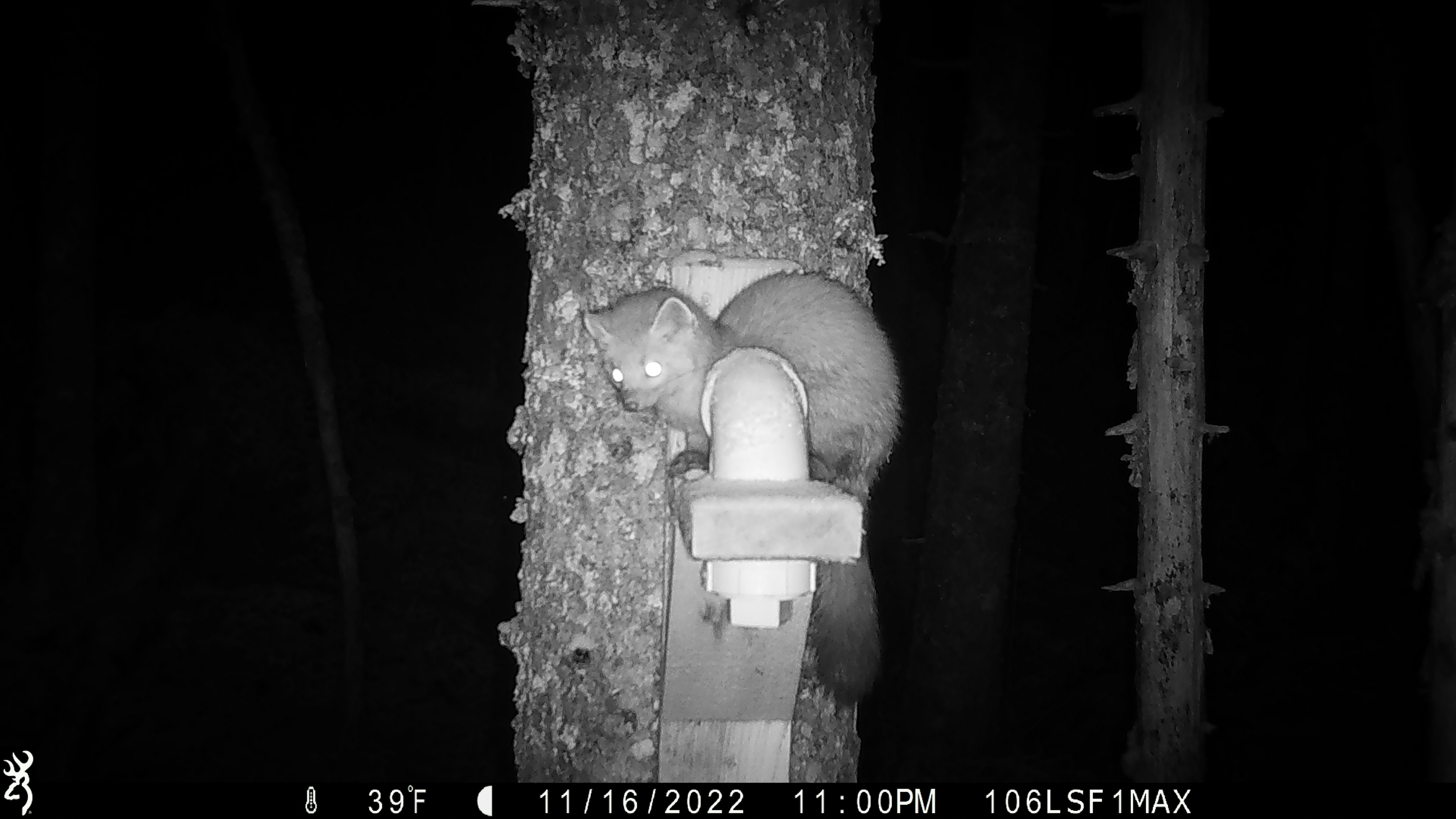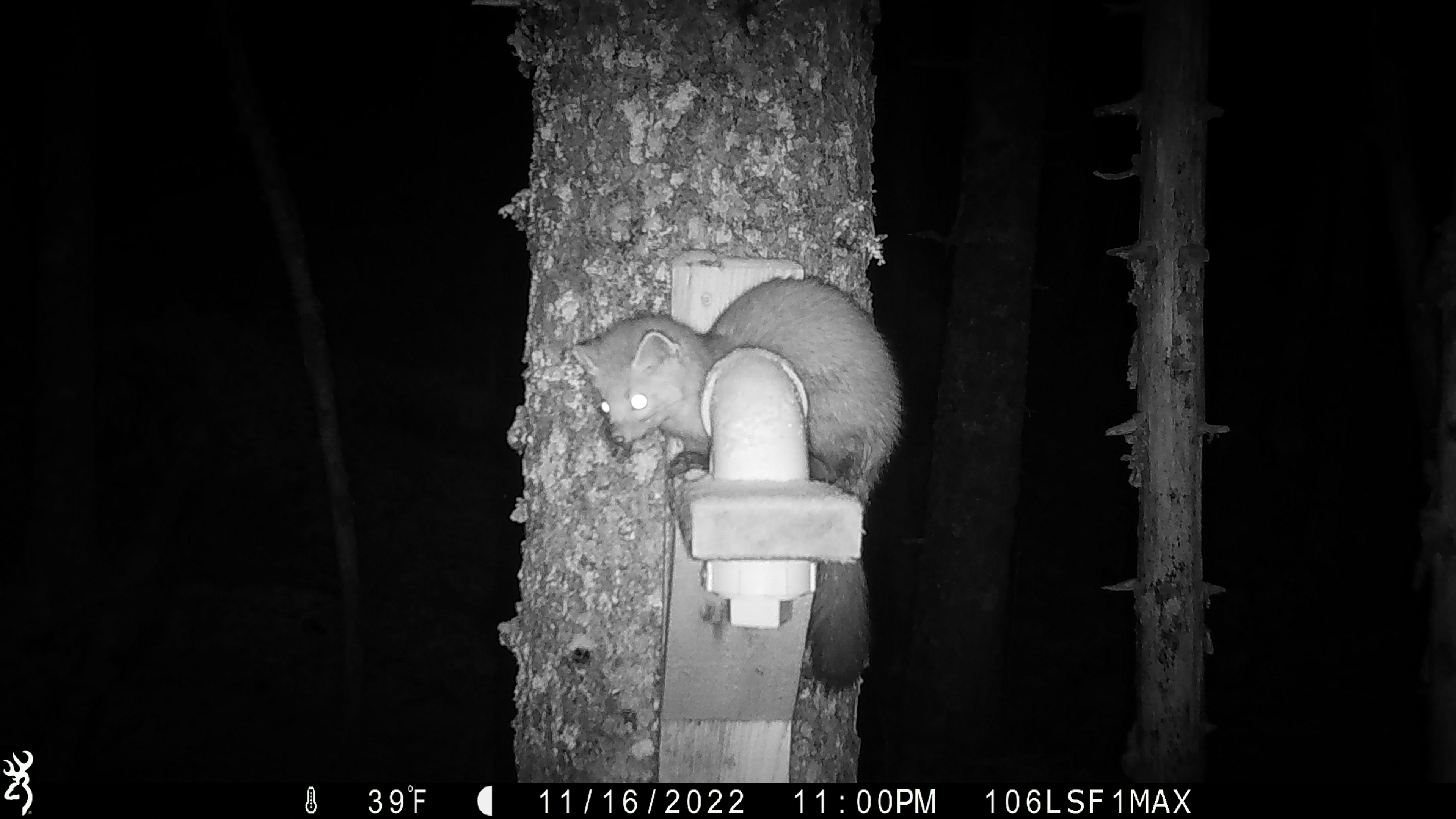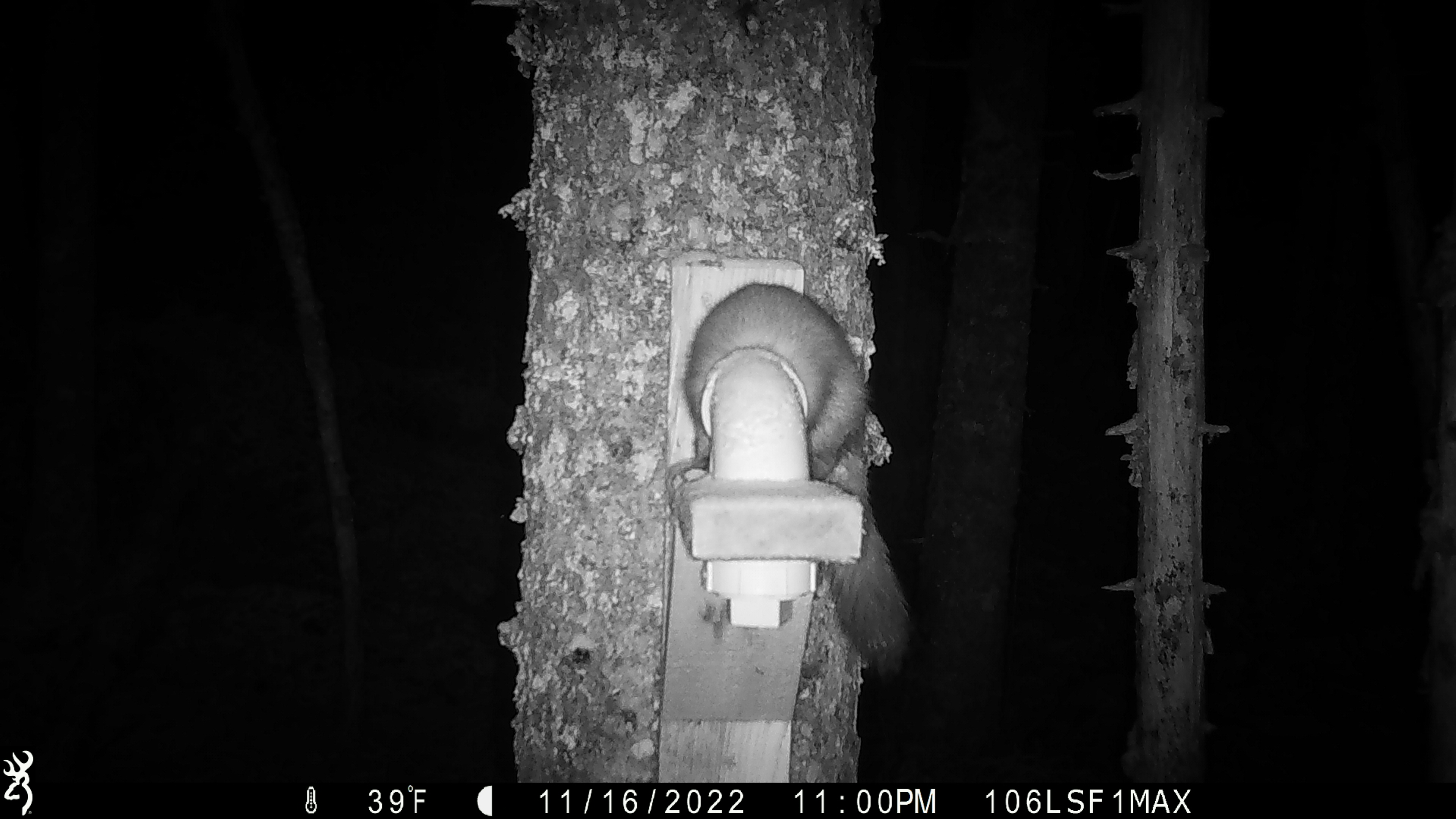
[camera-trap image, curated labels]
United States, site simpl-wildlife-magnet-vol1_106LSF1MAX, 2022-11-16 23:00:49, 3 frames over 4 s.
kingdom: Animalia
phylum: Chordata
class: Mammalia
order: Carnivora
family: Mustelidae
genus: Martes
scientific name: Martes americana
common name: american marten